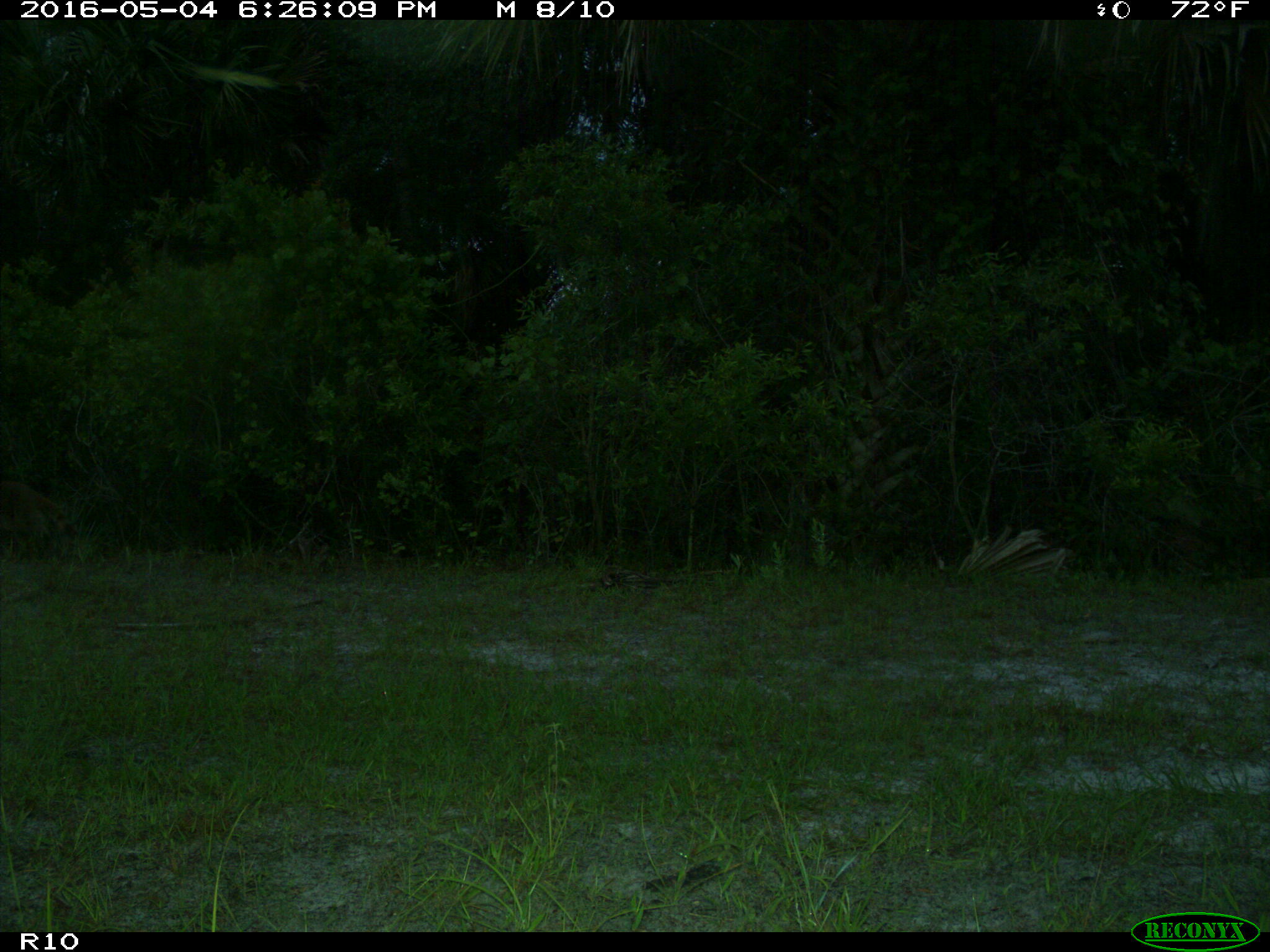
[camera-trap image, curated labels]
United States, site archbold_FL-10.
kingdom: Animalia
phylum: Chordata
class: Mammalia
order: Carnivora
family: Procyonidae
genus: Procyon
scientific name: Procyon lotor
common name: common raccoon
Procyon lotor (common raccoon).